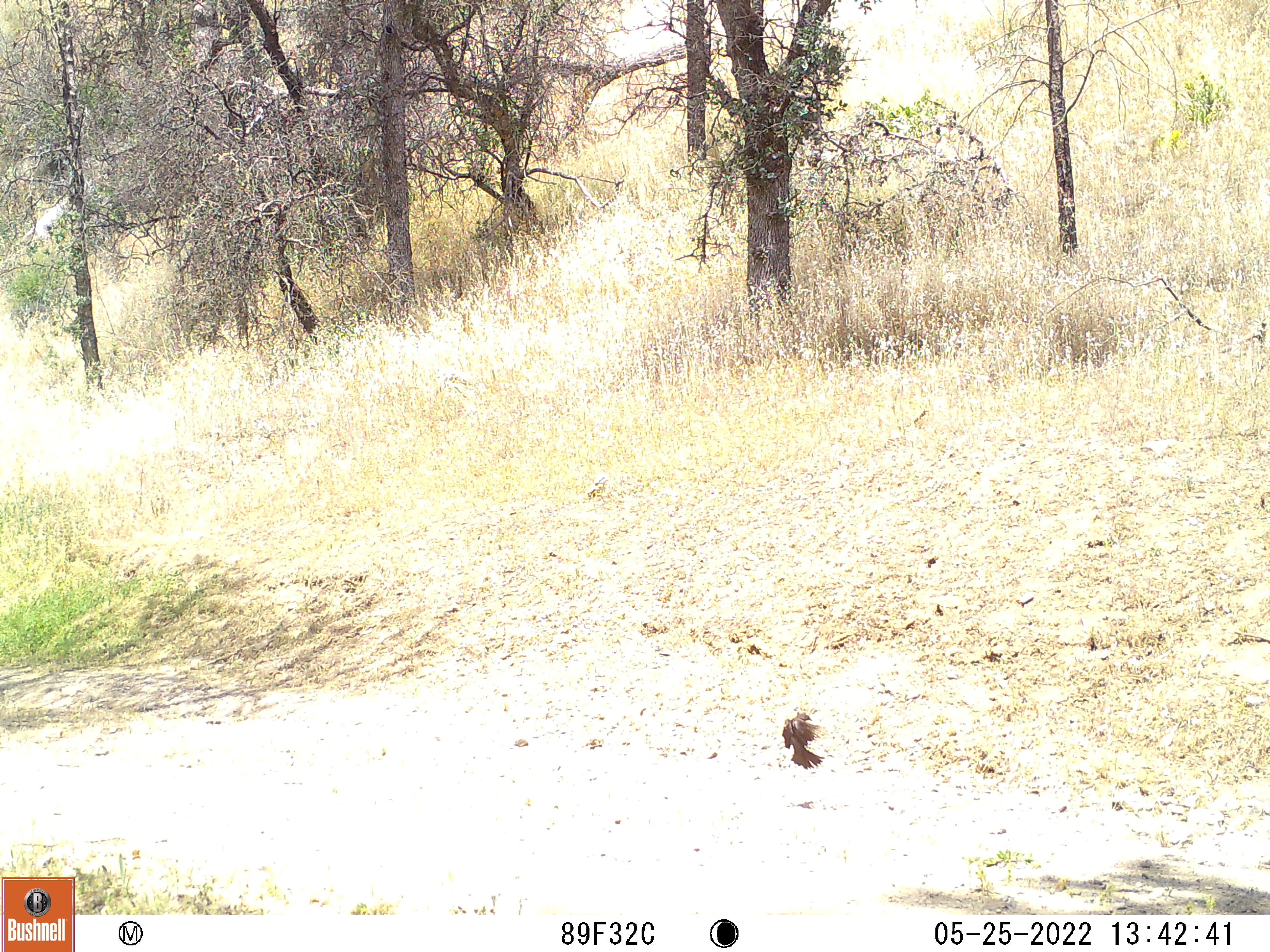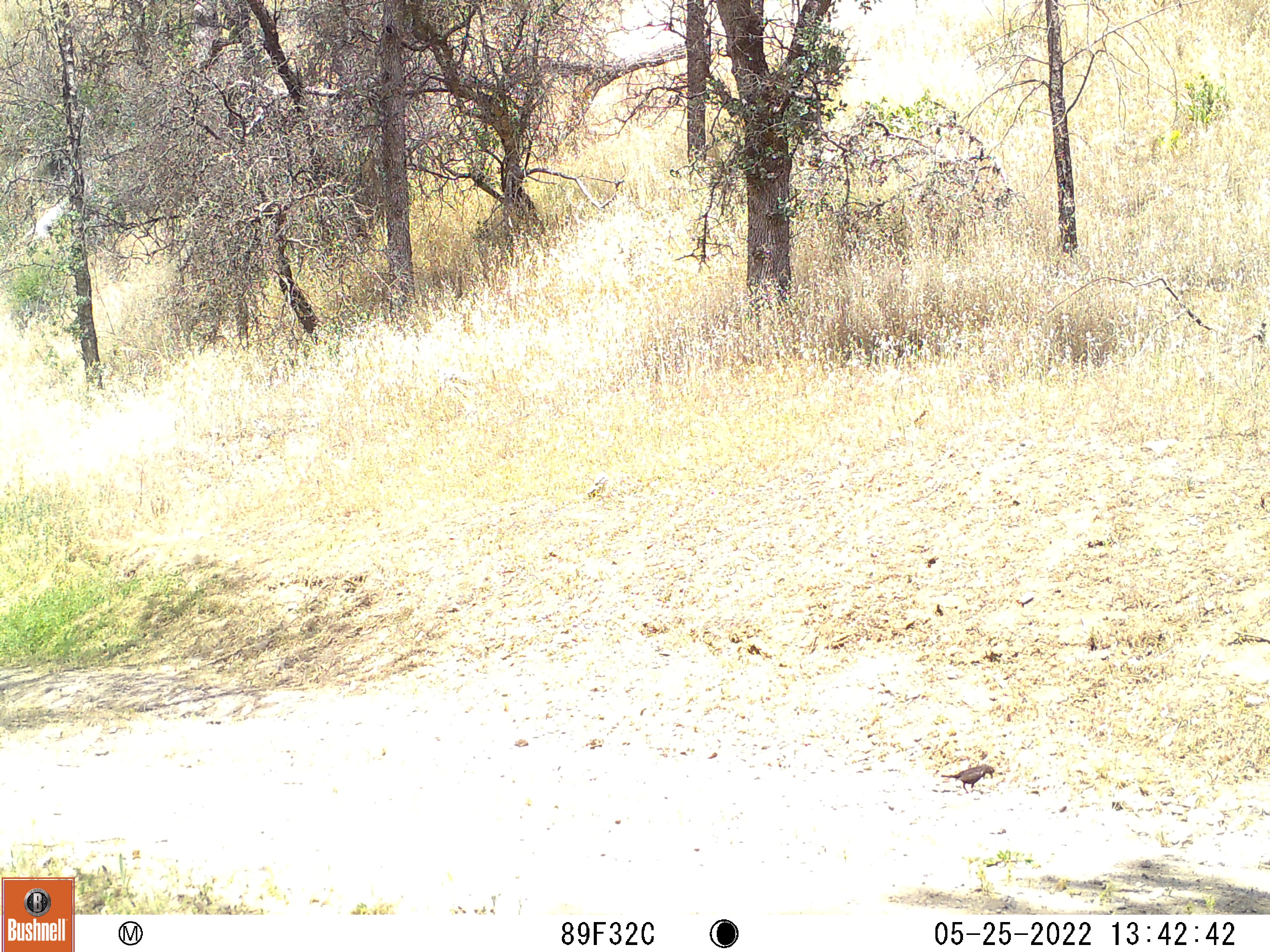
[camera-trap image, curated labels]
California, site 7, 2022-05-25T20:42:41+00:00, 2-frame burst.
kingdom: Animalia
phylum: Chordata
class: Aves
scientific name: Aves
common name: bird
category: unknown bird